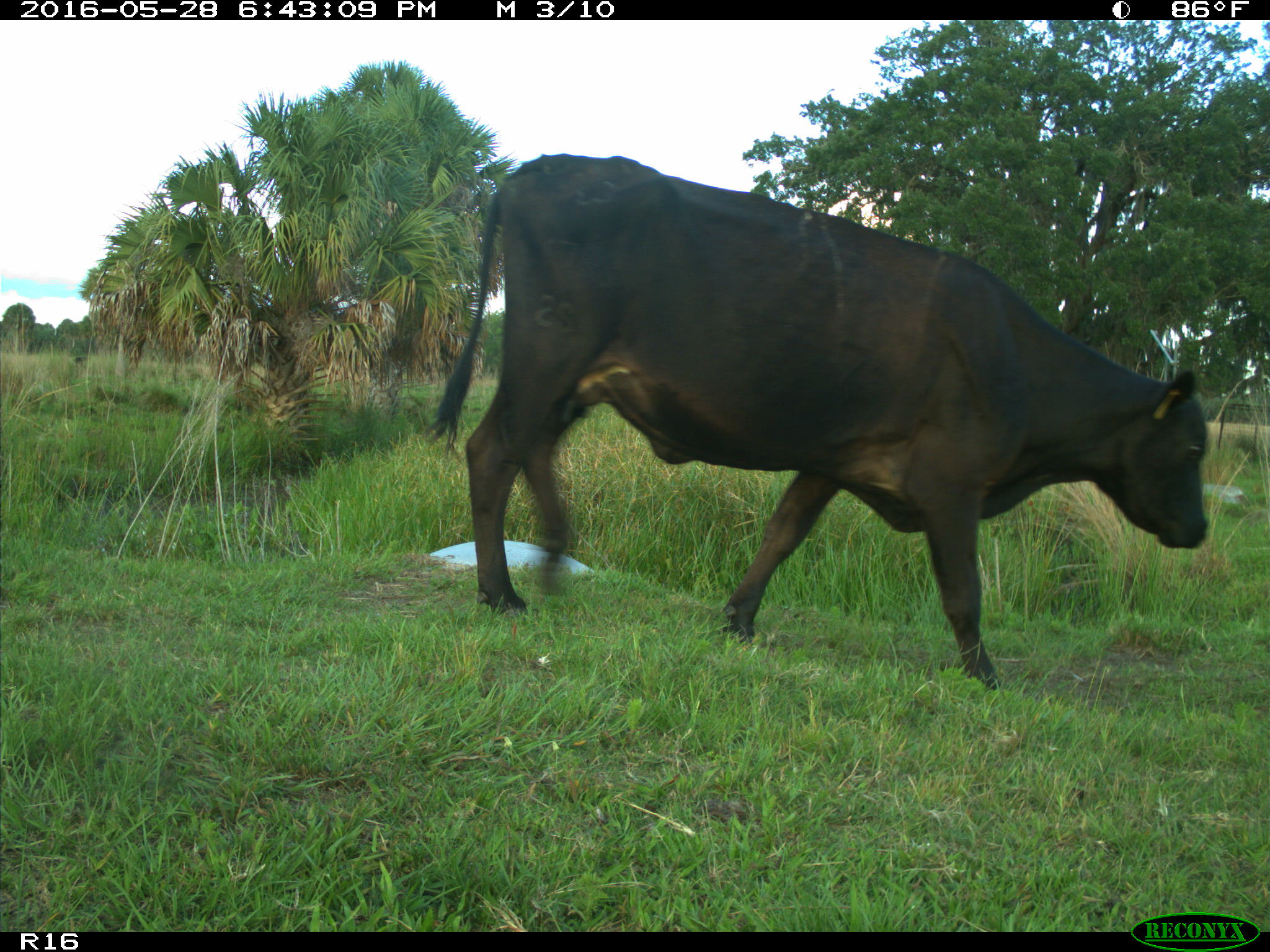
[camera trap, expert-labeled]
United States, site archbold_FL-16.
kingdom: Animalia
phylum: Chordata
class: Mammalia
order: Artiodactyla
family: Bovidae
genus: Bos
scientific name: Bos taurus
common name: domestic cow